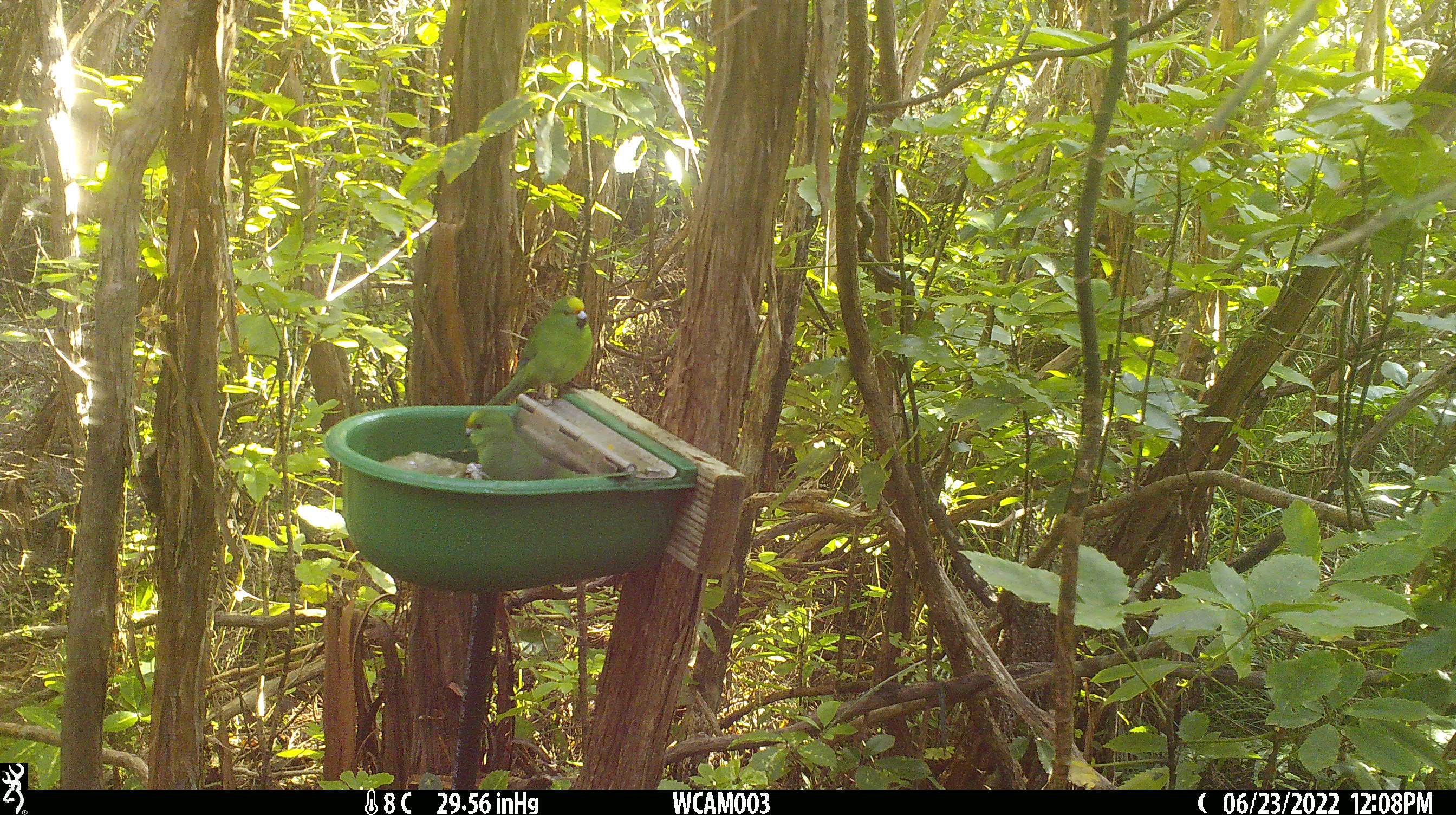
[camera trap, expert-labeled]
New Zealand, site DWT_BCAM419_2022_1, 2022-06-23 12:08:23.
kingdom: Animalia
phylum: Chordata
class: Aves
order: Psittaciformes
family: Psittaculidae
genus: Cyanoramphus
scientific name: Cyanoramphus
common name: parakeet